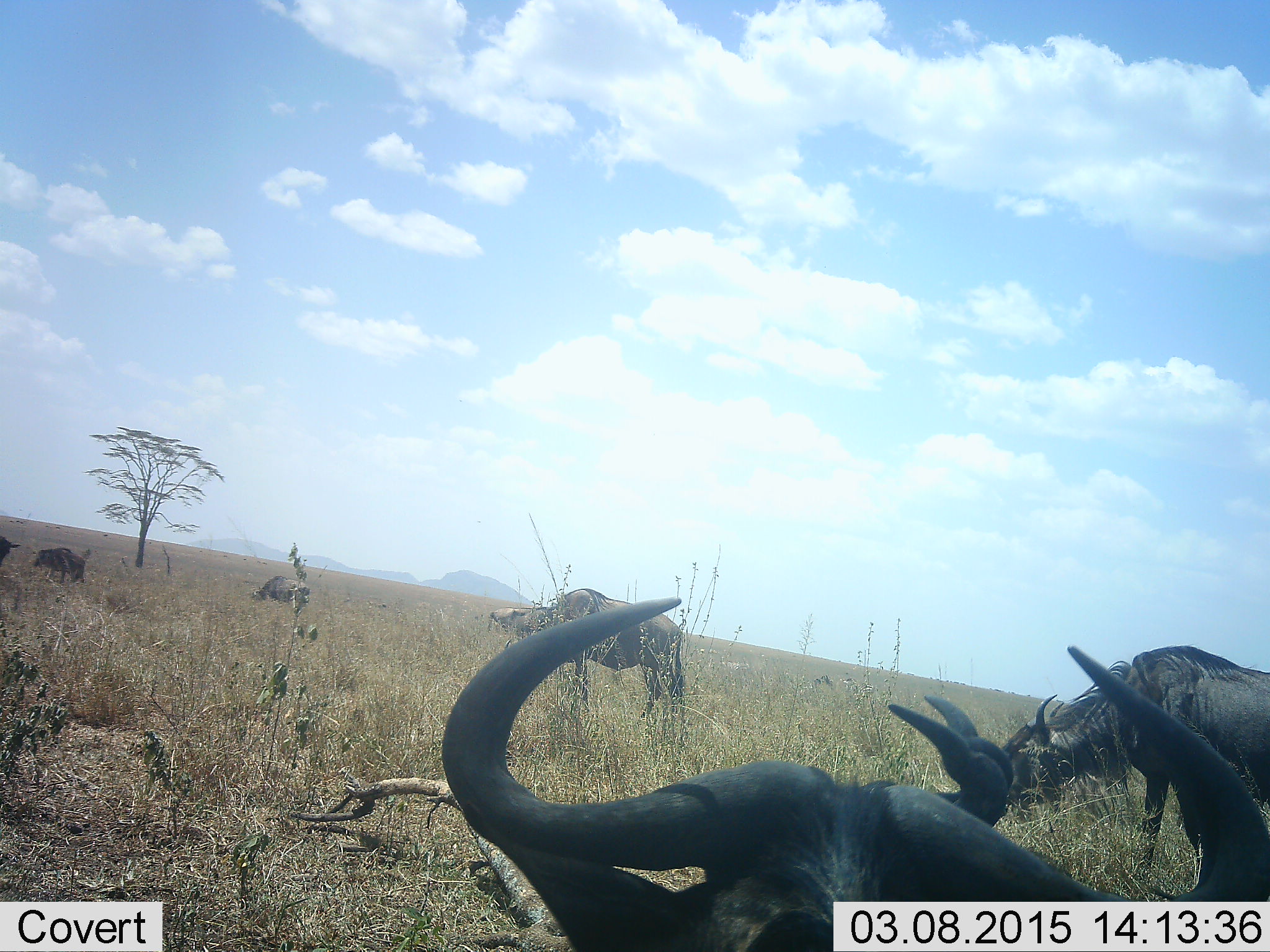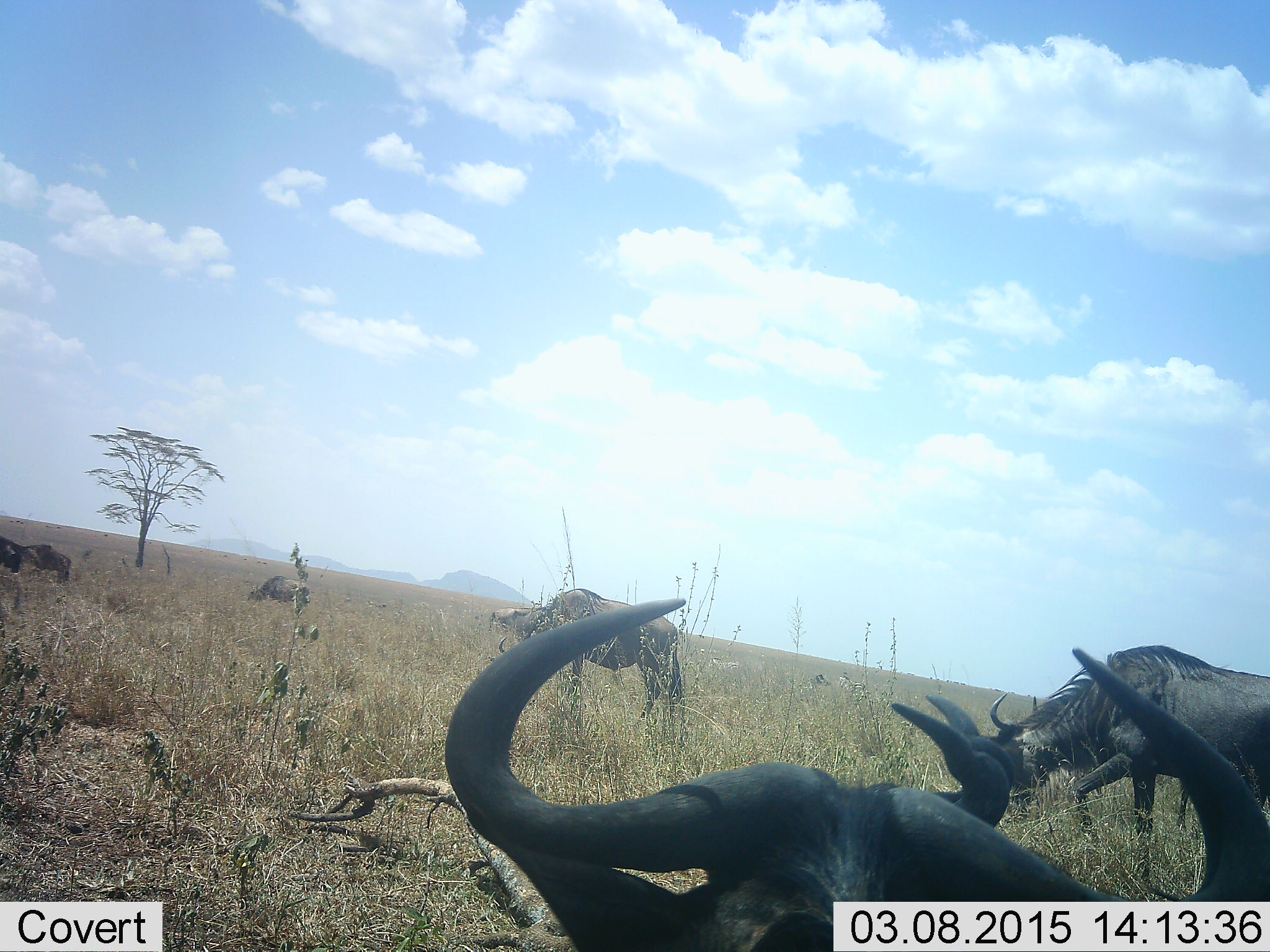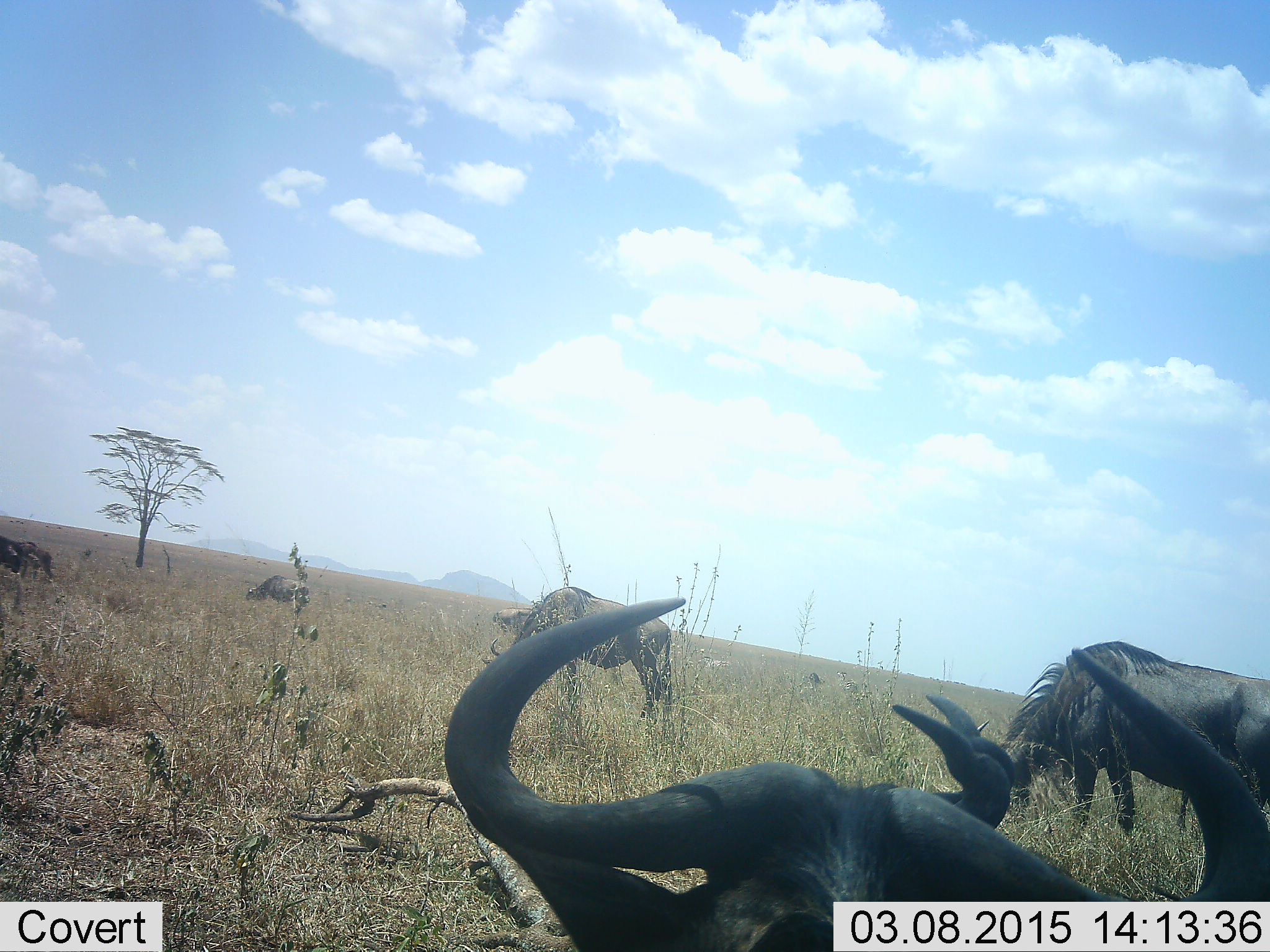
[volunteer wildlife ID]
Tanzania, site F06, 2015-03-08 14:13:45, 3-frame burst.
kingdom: Animalia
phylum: Chordata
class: Mammalia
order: Artiodactyla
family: Bovidae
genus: Connochaetes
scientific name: Connochaetes taurinus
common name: blue wildebeest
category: wildebeest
Wildebeest (blue wildebeest) (Connochaetes taurinus), count 6. Behavior (volunteer vote fractions): standing 40%, resting 70%, moving 30%, interacting 0%. Young present (vote fraction): 0%. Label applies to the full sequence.